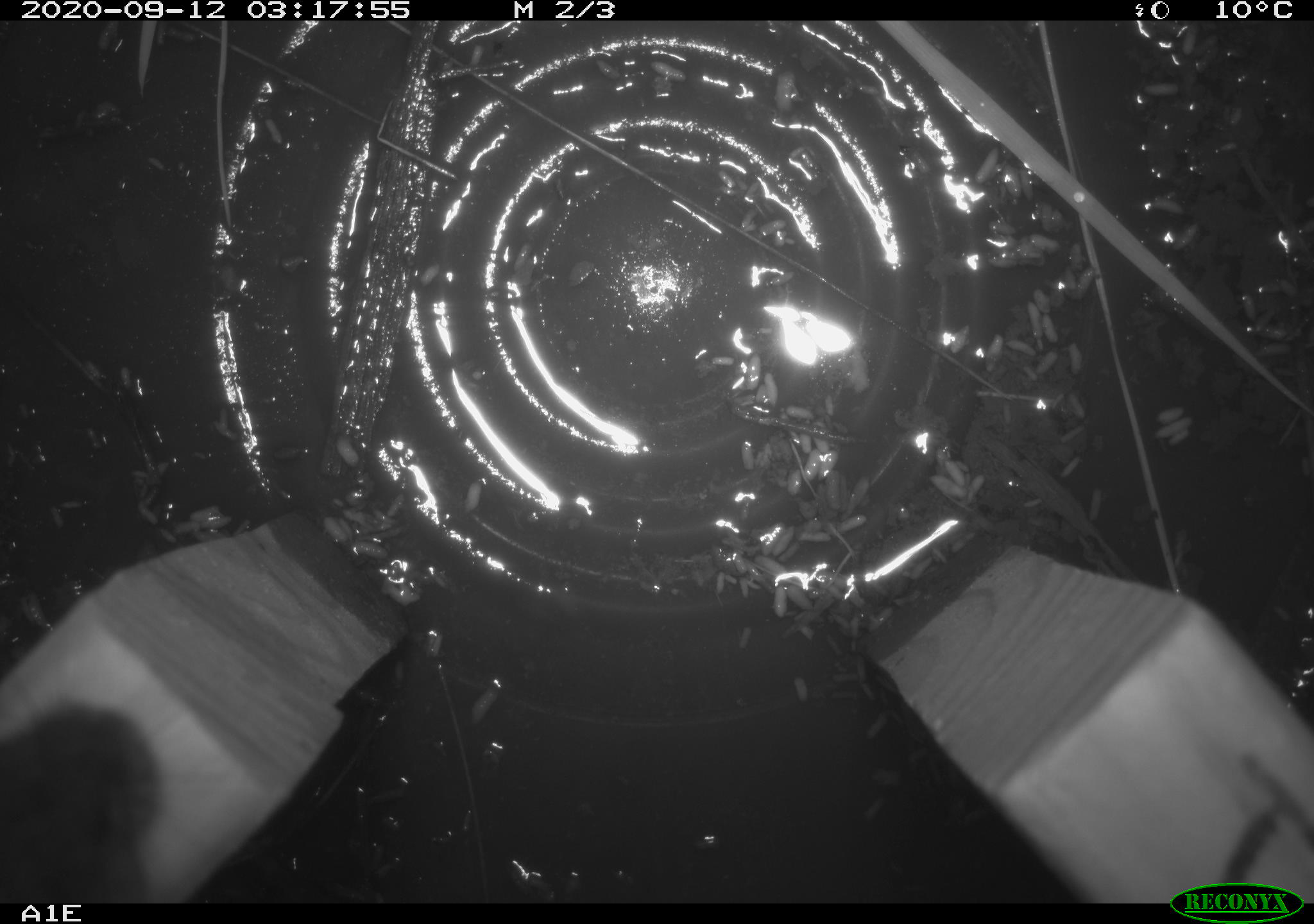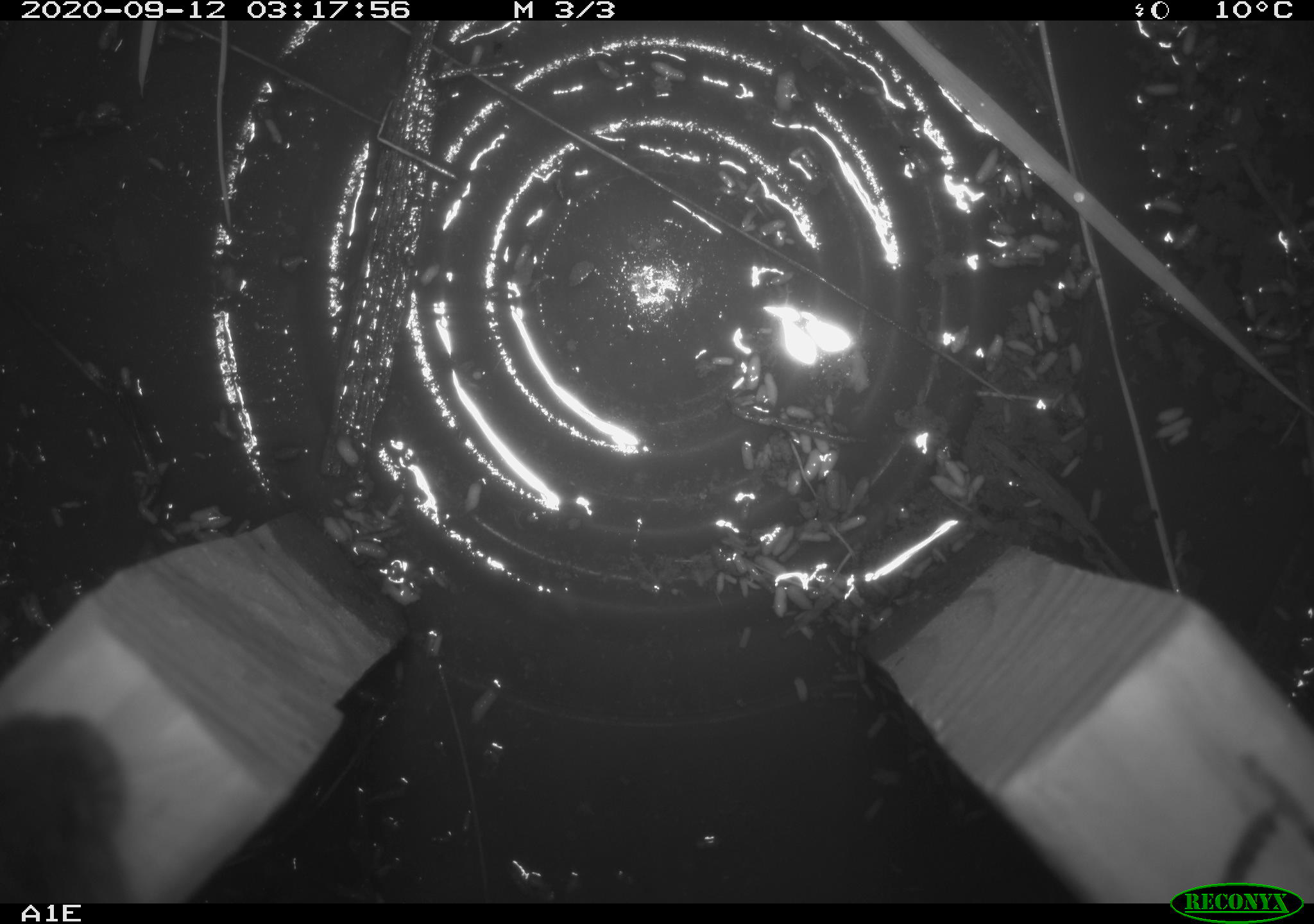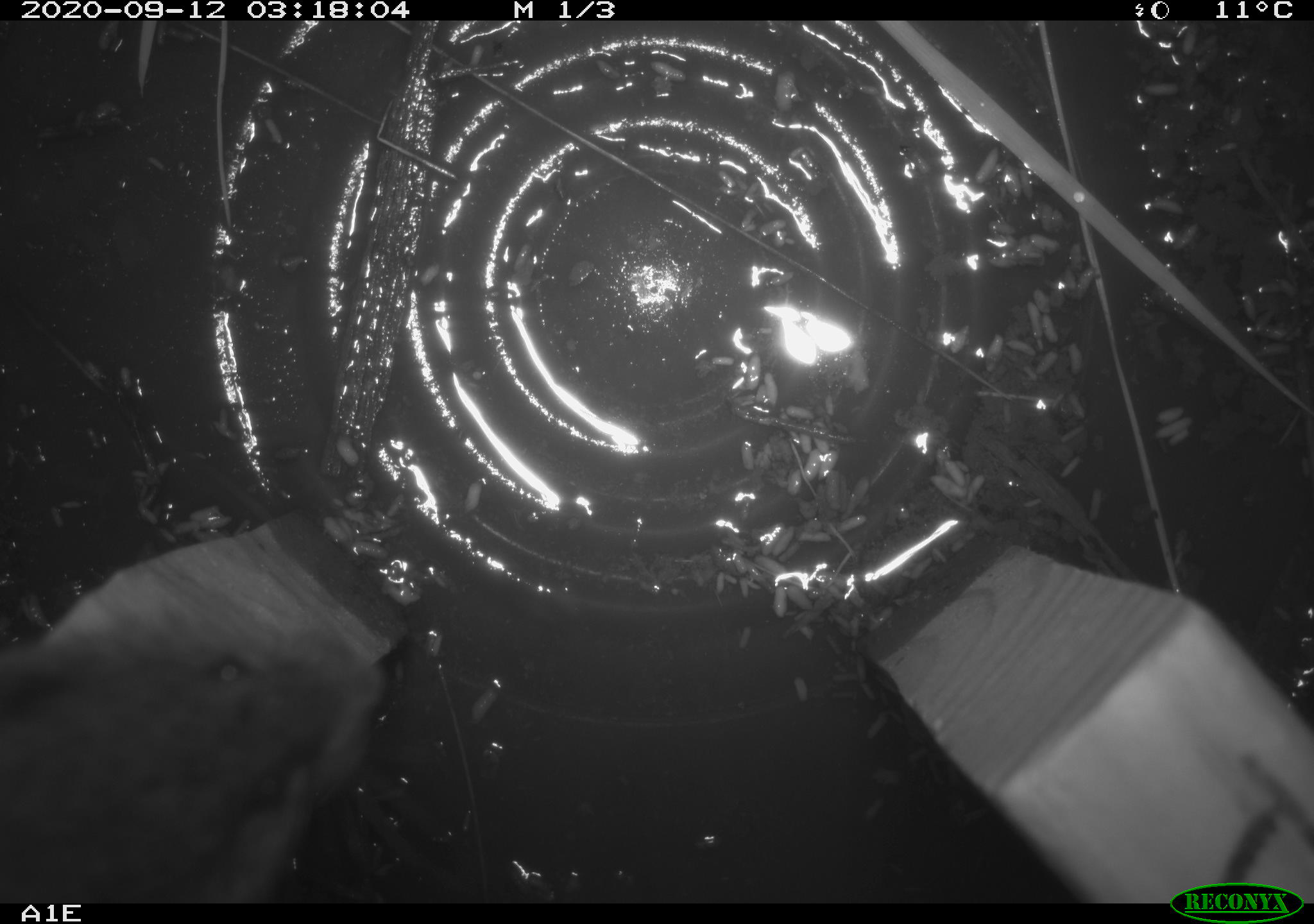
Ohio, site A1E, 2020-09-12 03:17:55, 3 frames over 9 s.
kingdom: Animalia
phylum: Chordata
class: Mammalia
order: Rodentia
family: Cricetidae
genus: Microtus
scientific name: Microtus pennsylvanicus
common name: meadow vole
Meadow vole (Microtus pennsylvanicus).